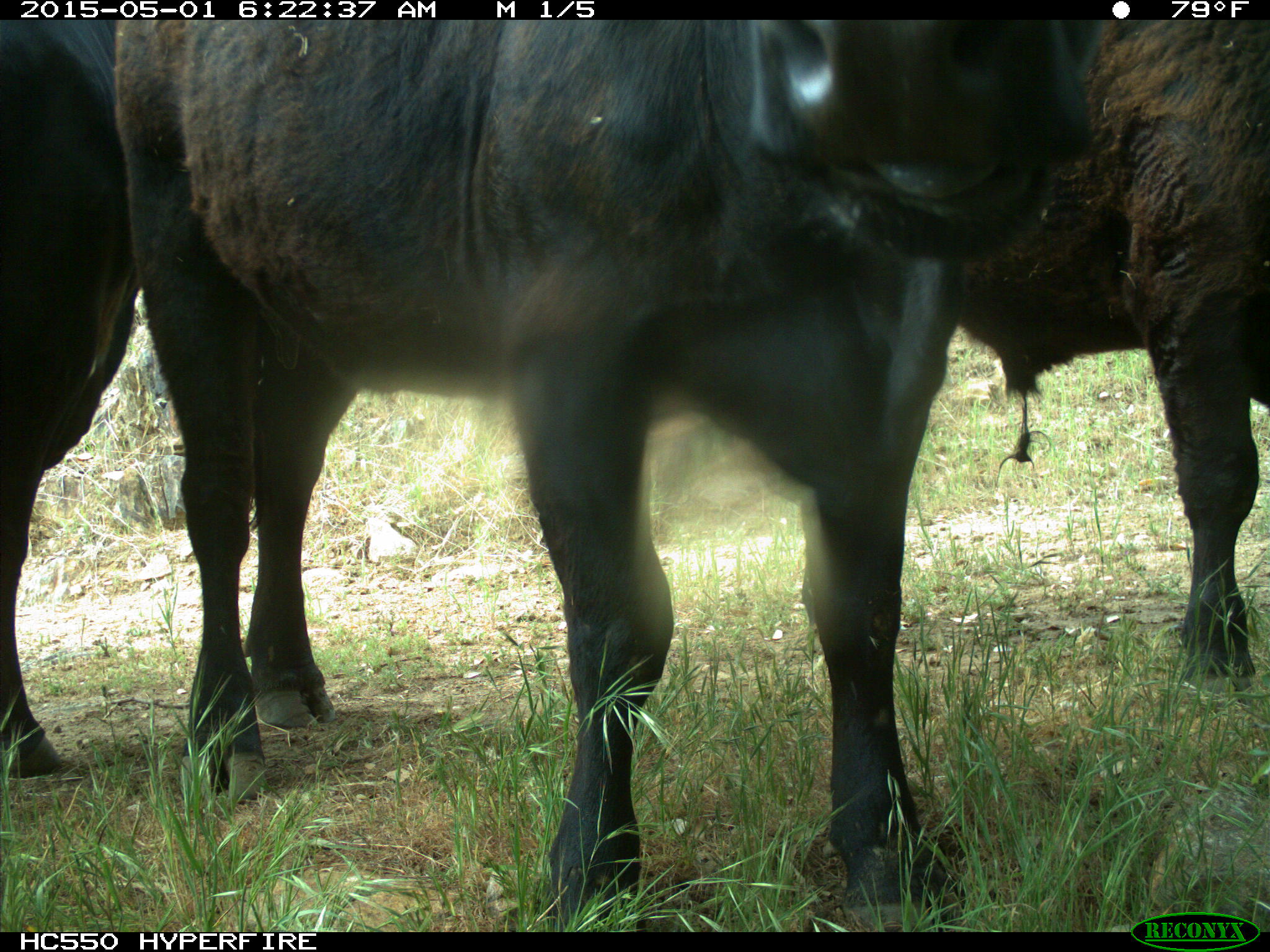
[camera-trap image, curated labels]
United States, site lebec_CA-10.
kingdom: Animalia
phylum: Chordata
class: Mammalia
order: Artiodactyla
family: Bovidae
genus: Bos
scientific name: Bos taurus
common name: domestic cow